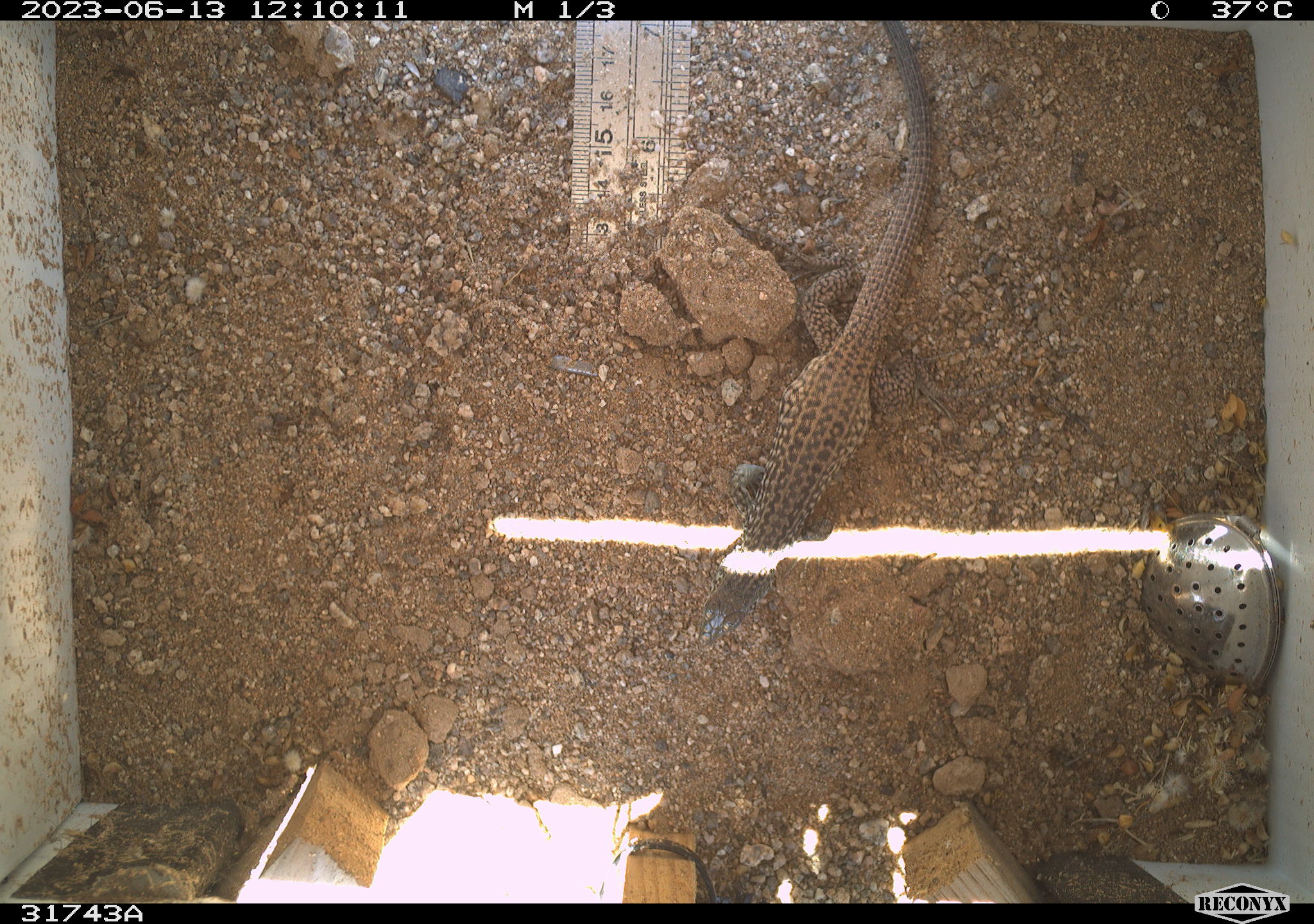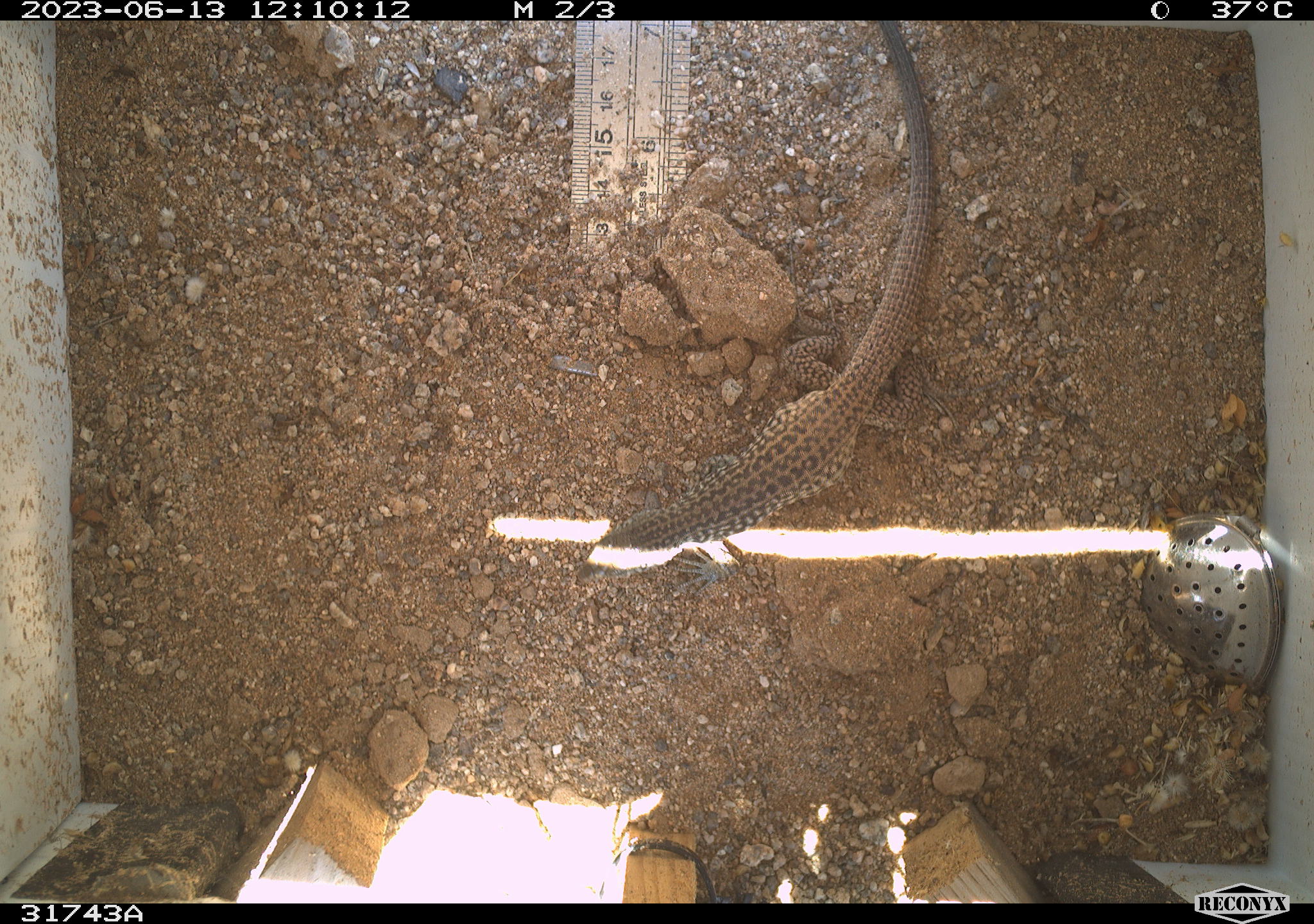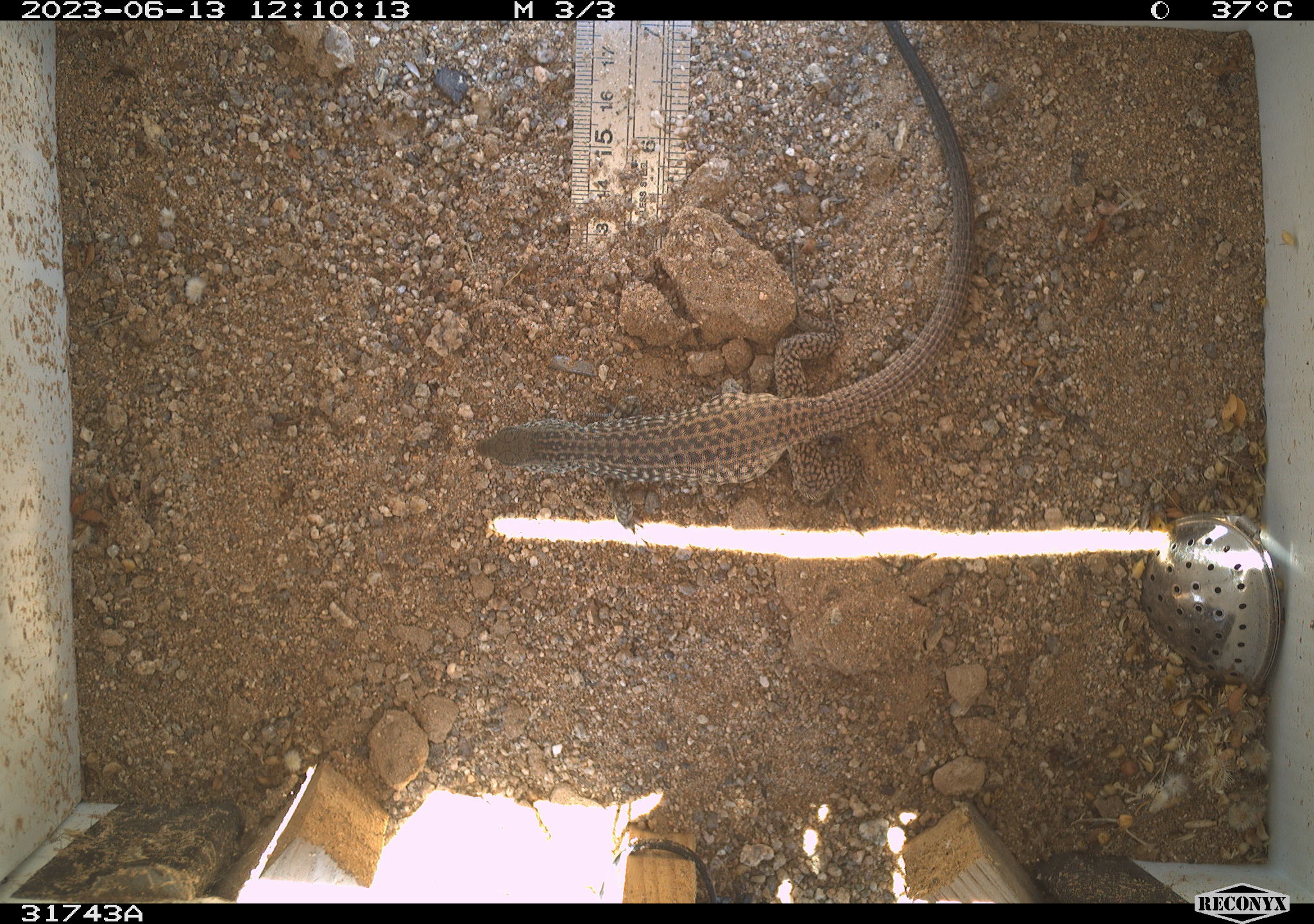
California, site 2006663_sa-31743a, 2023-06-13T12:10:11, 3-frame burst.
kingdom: Animalia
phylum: Chordata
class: Reptilia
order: Squamata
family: Teiidae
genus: Aspidoscelis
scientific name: Aspidoscelis tigris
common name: western whiptail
Western whiptail (Aspidoscelis tigris).